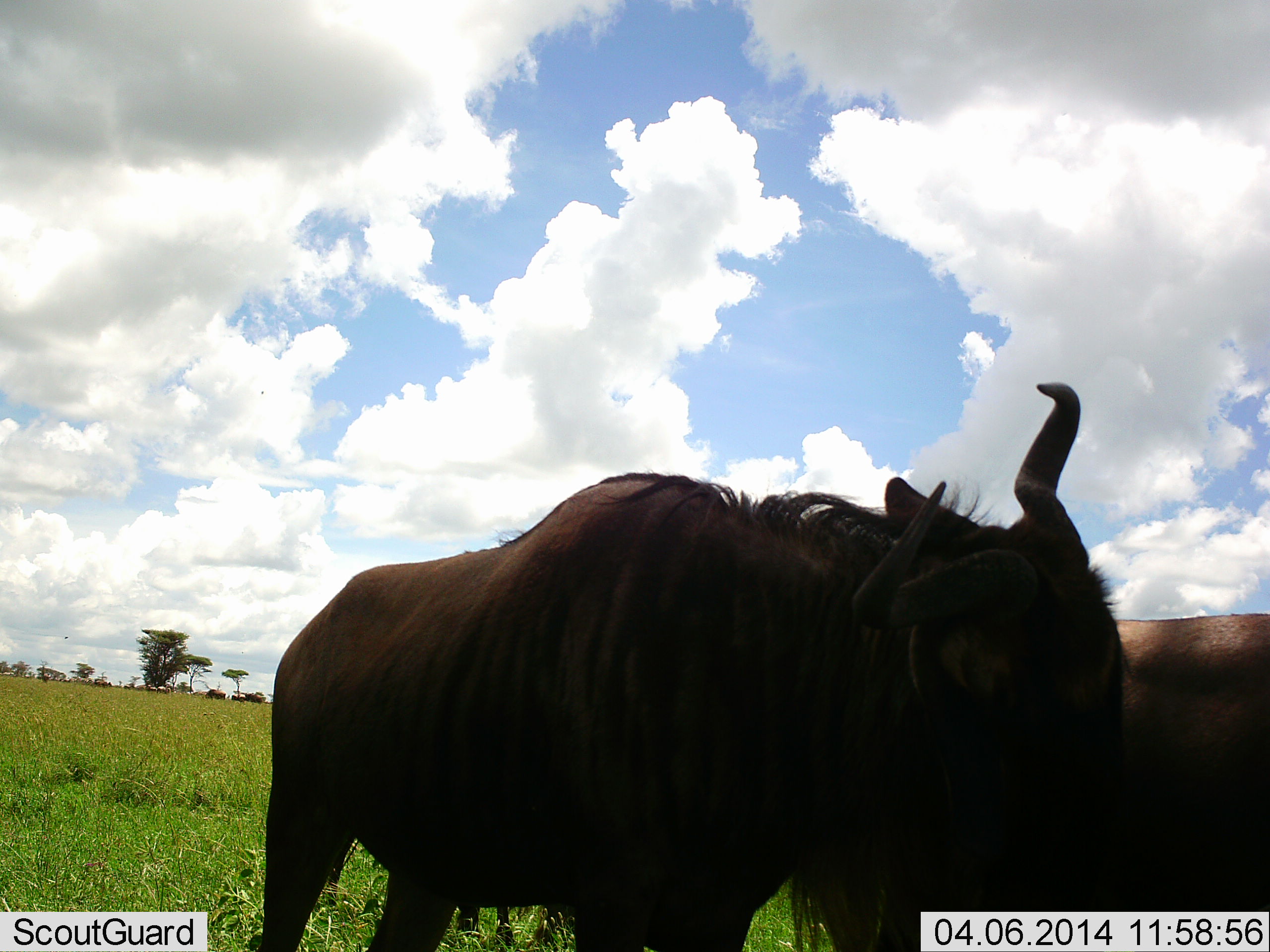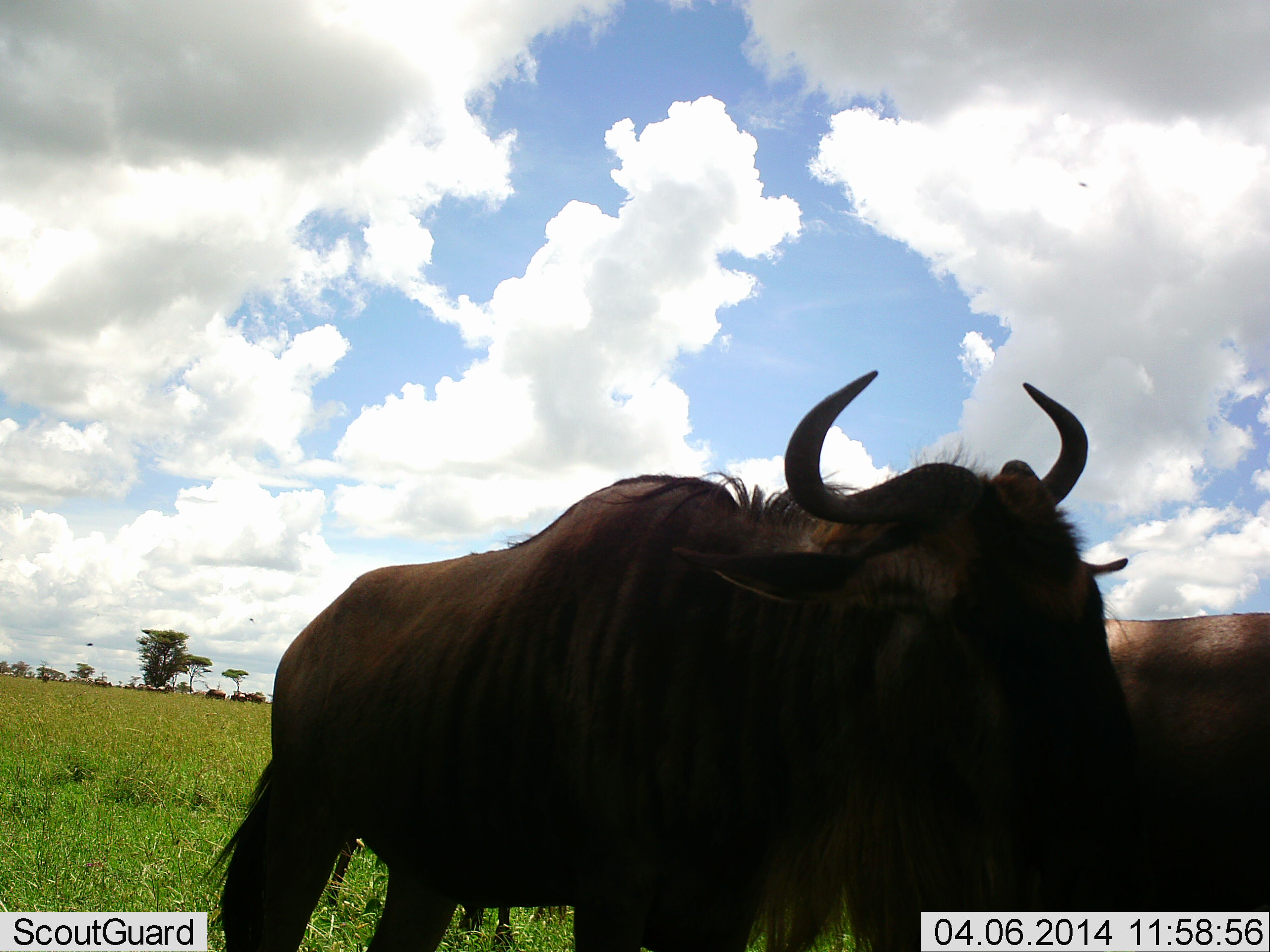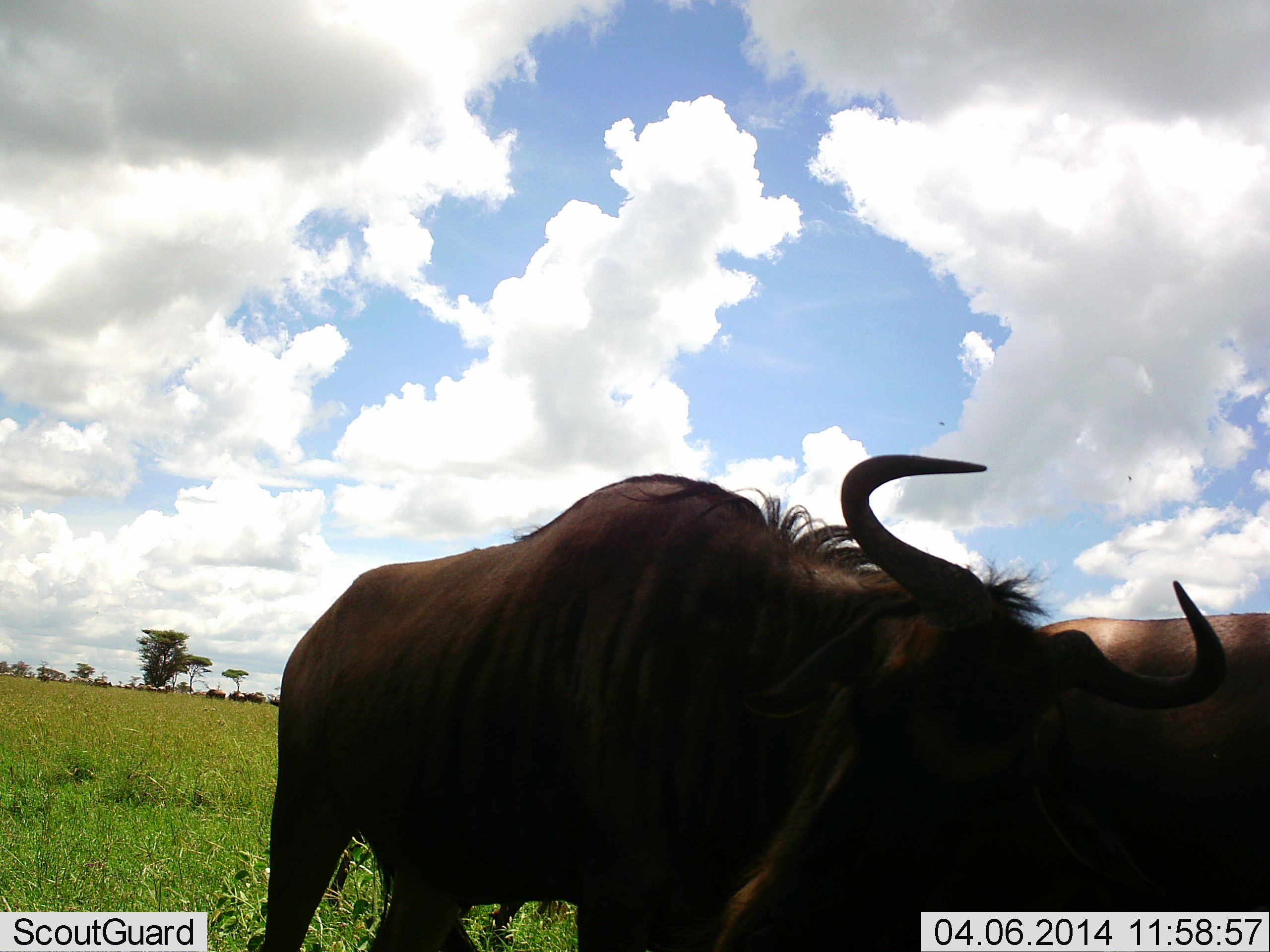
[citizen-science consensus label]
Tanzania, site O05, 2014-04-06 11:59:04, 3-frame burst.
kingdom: Animalia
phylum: Chordata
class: Mammalia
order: Artiodactyla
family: Bovidae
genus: Connochaetes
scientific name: Connochaetes taurinus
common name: blue wildebeest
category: wildebeest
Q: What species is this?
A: Wildebeest (blue wildebeest) (Connochaetes taurinus).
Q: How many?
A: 5.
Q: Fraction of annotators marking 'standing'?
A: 100%.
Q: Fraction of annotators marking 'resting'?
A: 0%.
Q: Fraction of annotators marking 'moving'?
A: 0%.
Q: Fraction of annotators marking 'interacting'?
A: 0%.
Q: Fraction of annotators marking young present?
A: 0%.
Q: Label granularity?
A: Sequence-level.